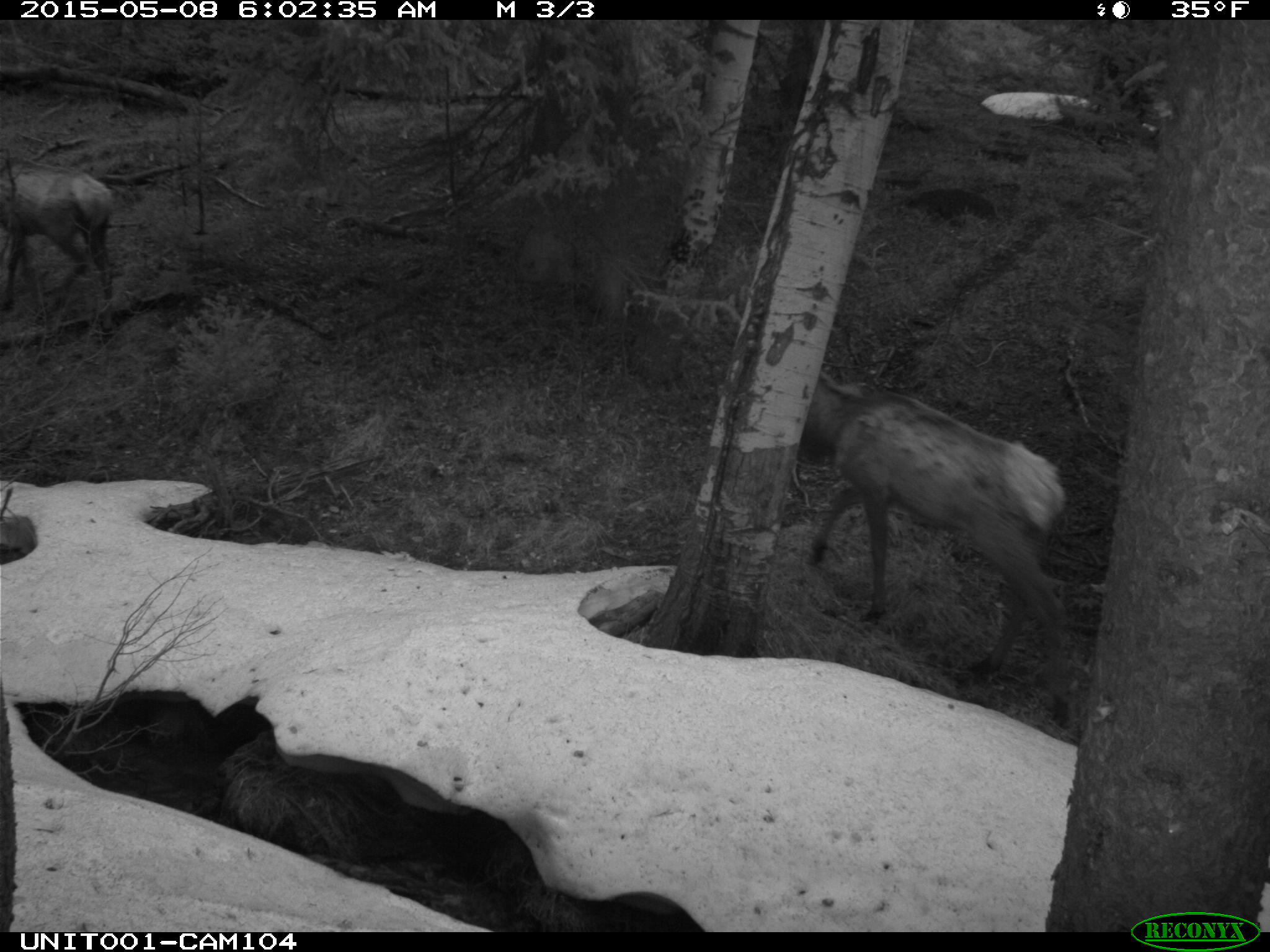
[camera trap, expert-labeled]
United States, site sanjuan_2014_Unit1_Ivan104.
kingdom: Animalia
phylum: Chordata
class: Mammalia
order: Artiodactyla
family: Cervidae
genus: Cervus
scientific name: Cervus elaphus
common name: red deer